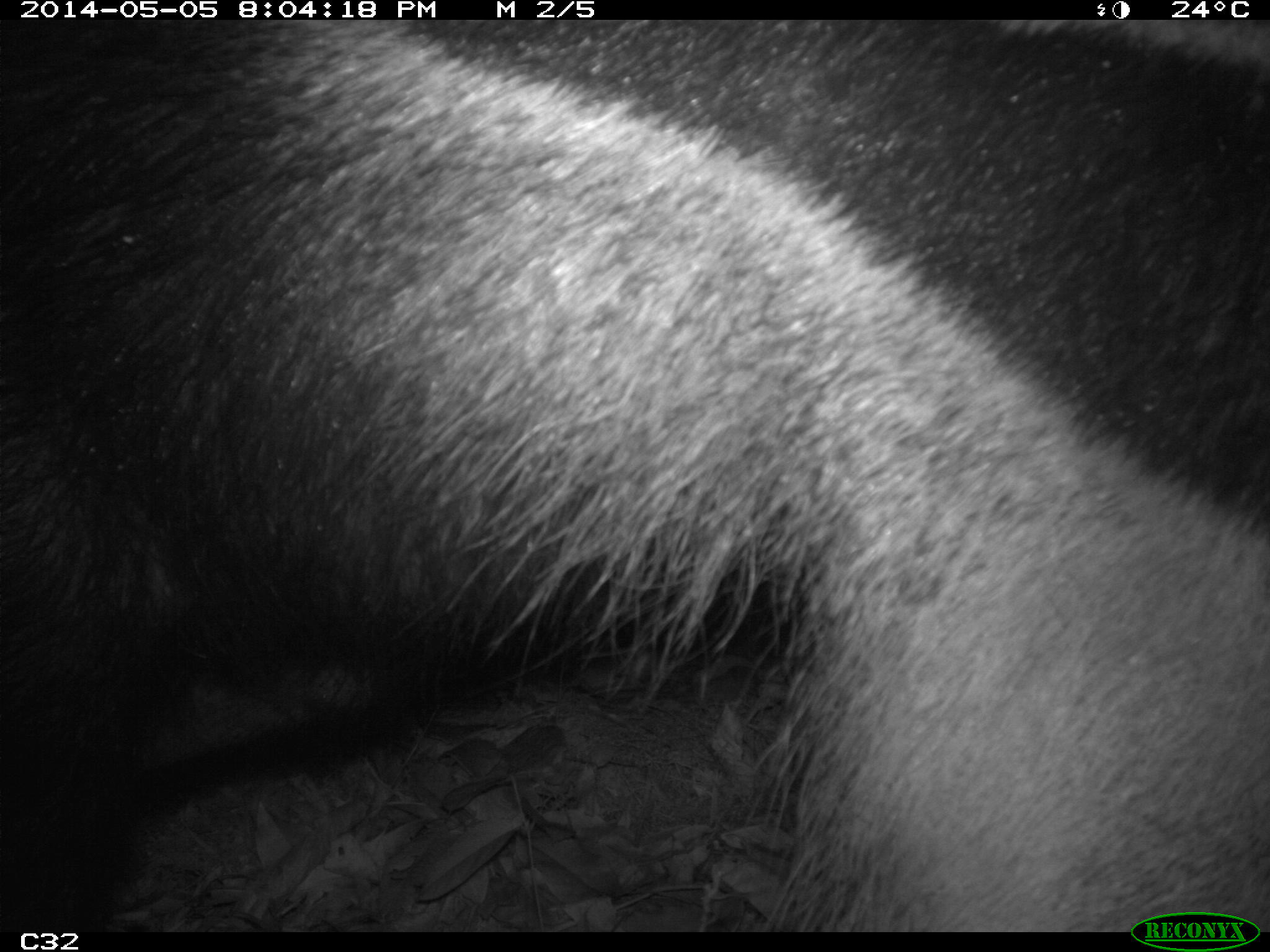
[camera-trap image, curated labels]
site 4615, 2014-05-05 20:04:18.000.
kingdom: Animalia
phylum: Chordata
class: Mammalia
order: Pilosa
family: Myrmecophagidae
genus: Myrmecophaga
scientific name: Myrmecophaga tridactyla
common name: giant anteater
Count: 1.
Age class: adult.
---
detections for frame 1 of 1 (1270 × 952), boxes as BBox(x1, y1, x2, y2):
myrmecophaga tridactyla: BBox(0, 20, 1270, 930)